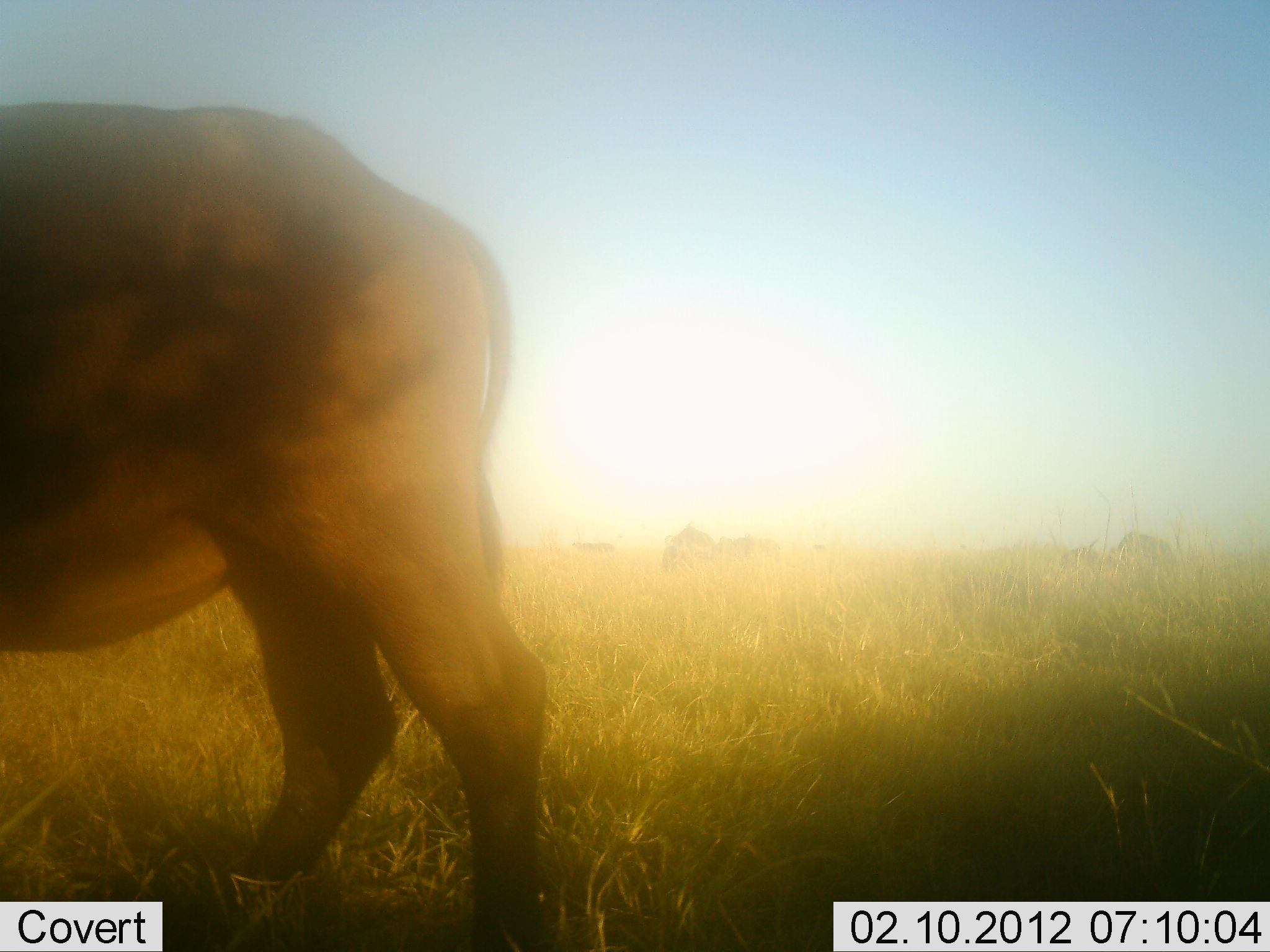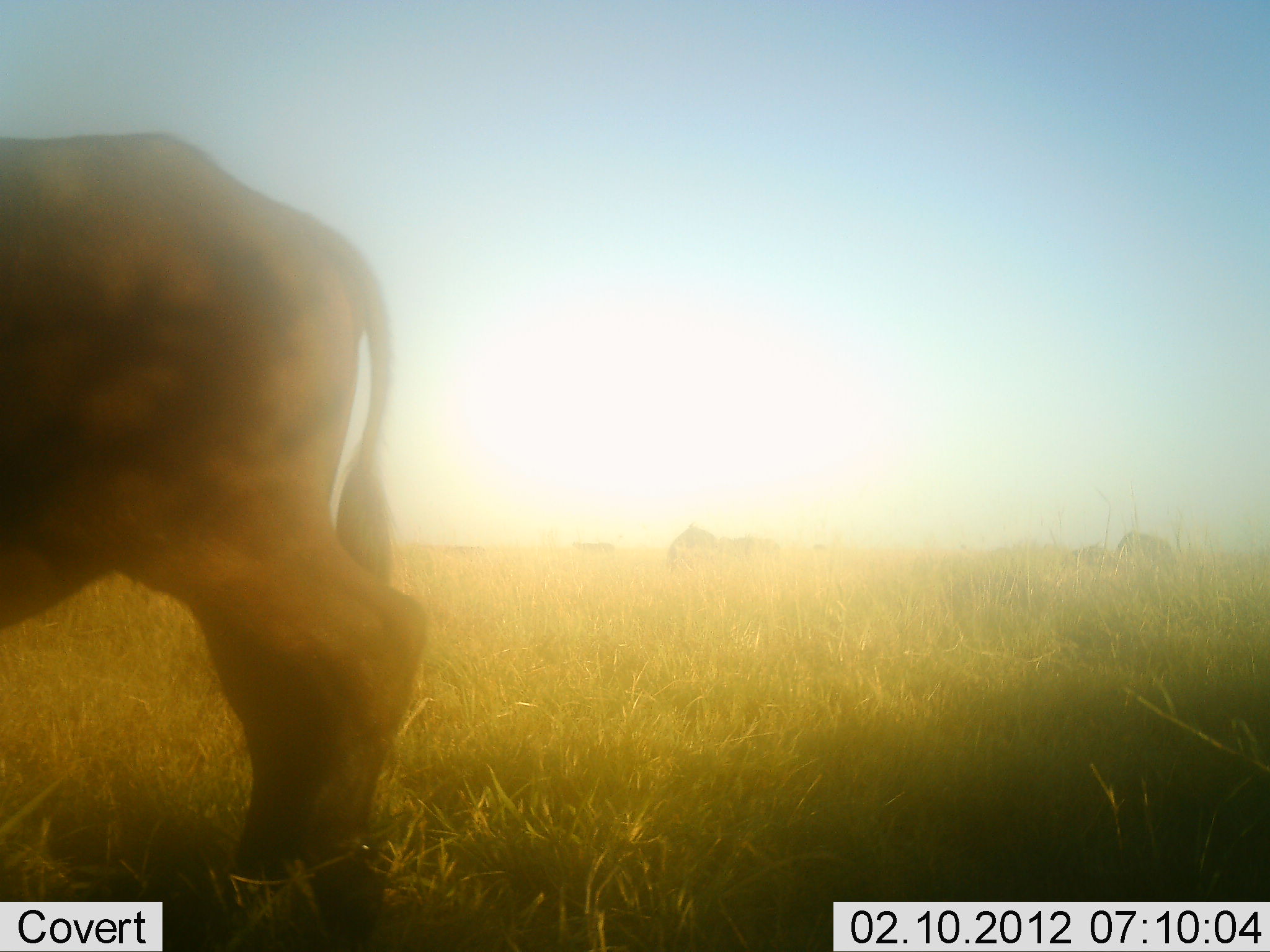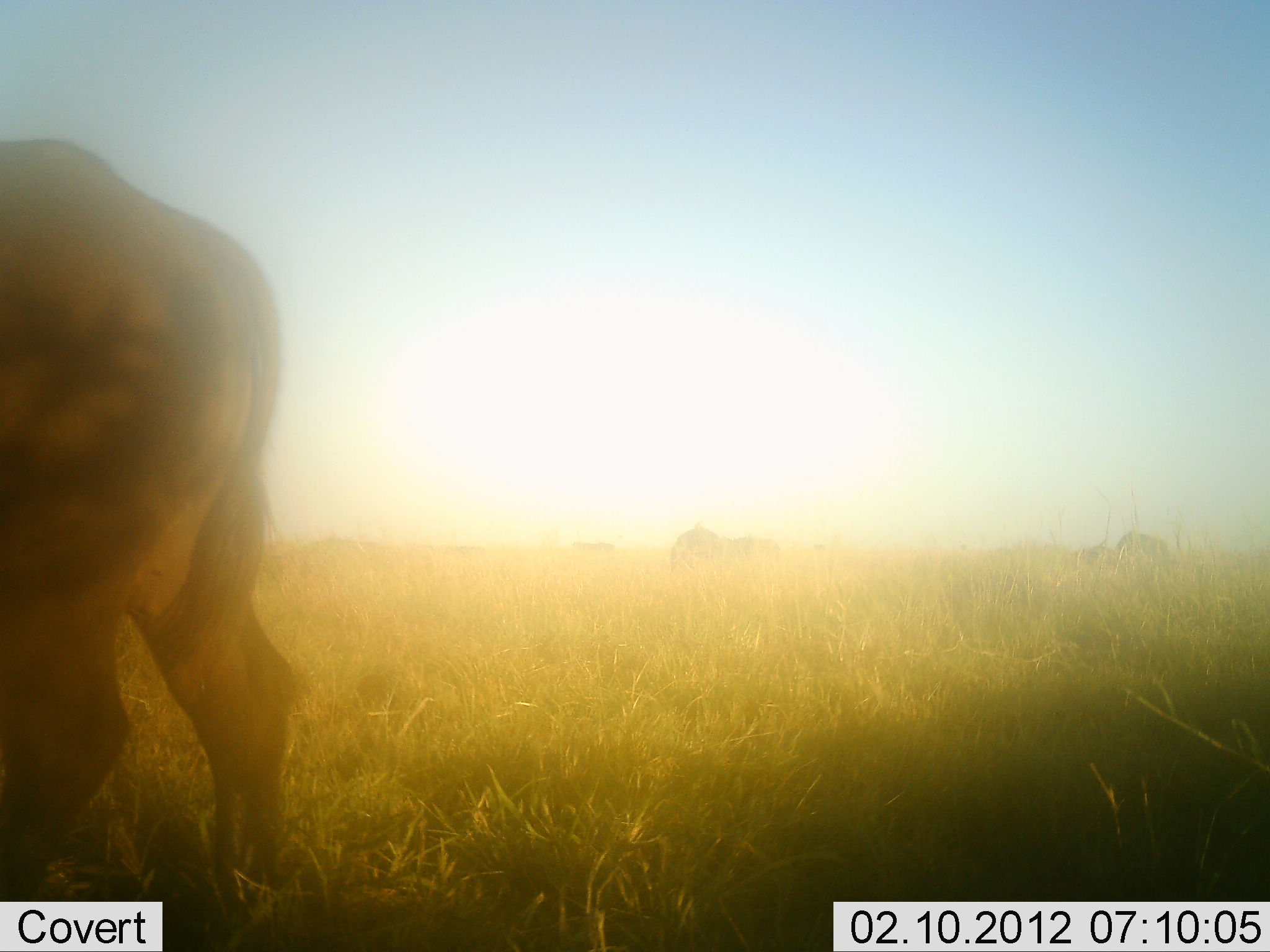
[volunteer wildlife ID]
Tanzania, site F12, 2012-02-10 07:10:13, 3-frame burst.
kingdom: Animalia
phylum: Chordata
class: Mammalia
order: Artiodactyla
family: Bovidae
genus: Syncerus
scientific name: Syncerus caffer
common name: cape buffalo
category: buffalo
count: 1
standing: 50%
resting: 0%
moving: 67%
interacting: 0%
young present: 6%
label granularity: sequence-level